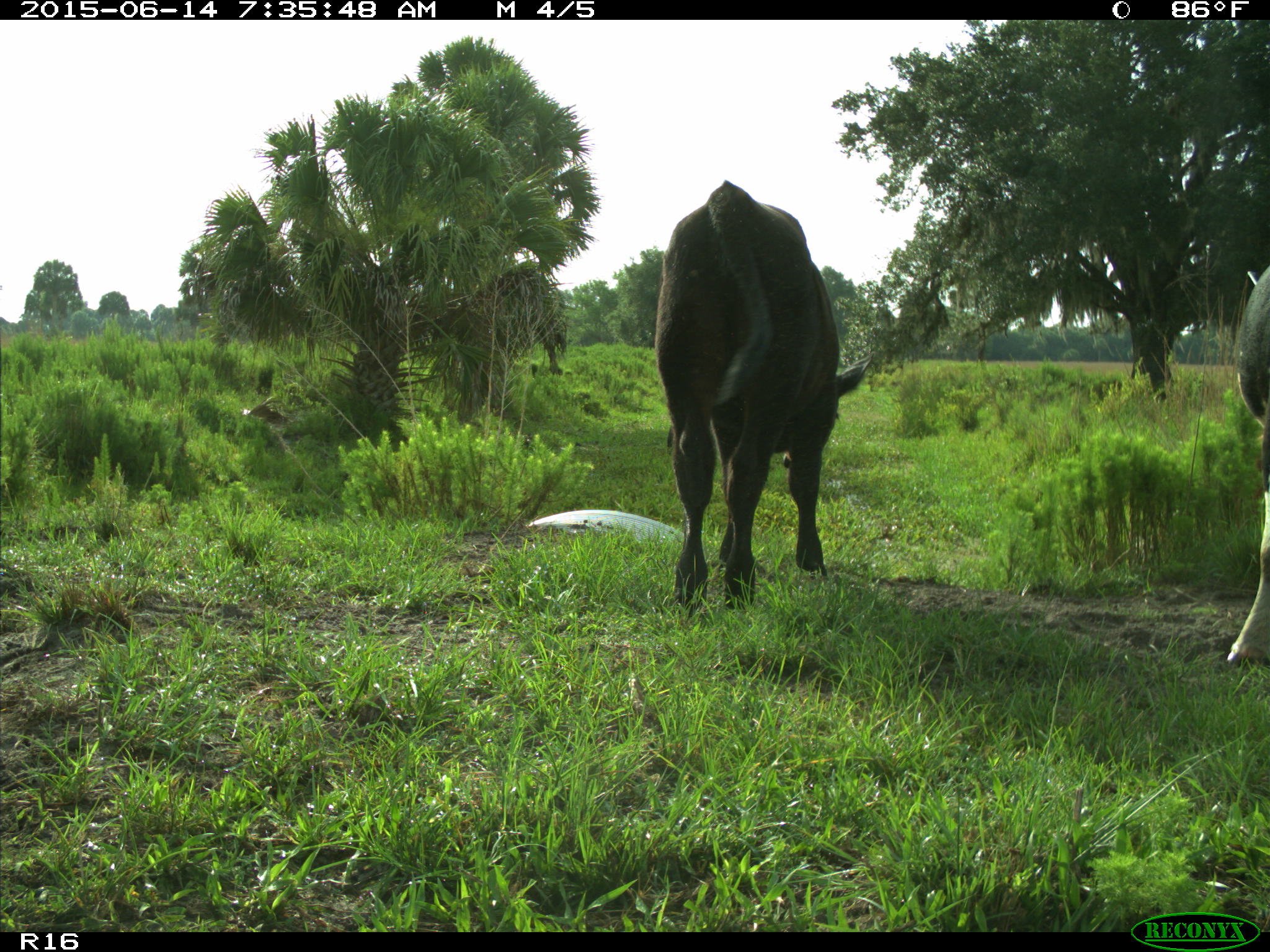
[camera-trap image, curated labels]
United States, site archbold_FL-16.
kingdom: Animalia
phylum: Chordata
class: Mammalia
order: Artiodactyla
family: Bovidae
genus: Bos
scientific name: Bos taurus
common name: domestic cow